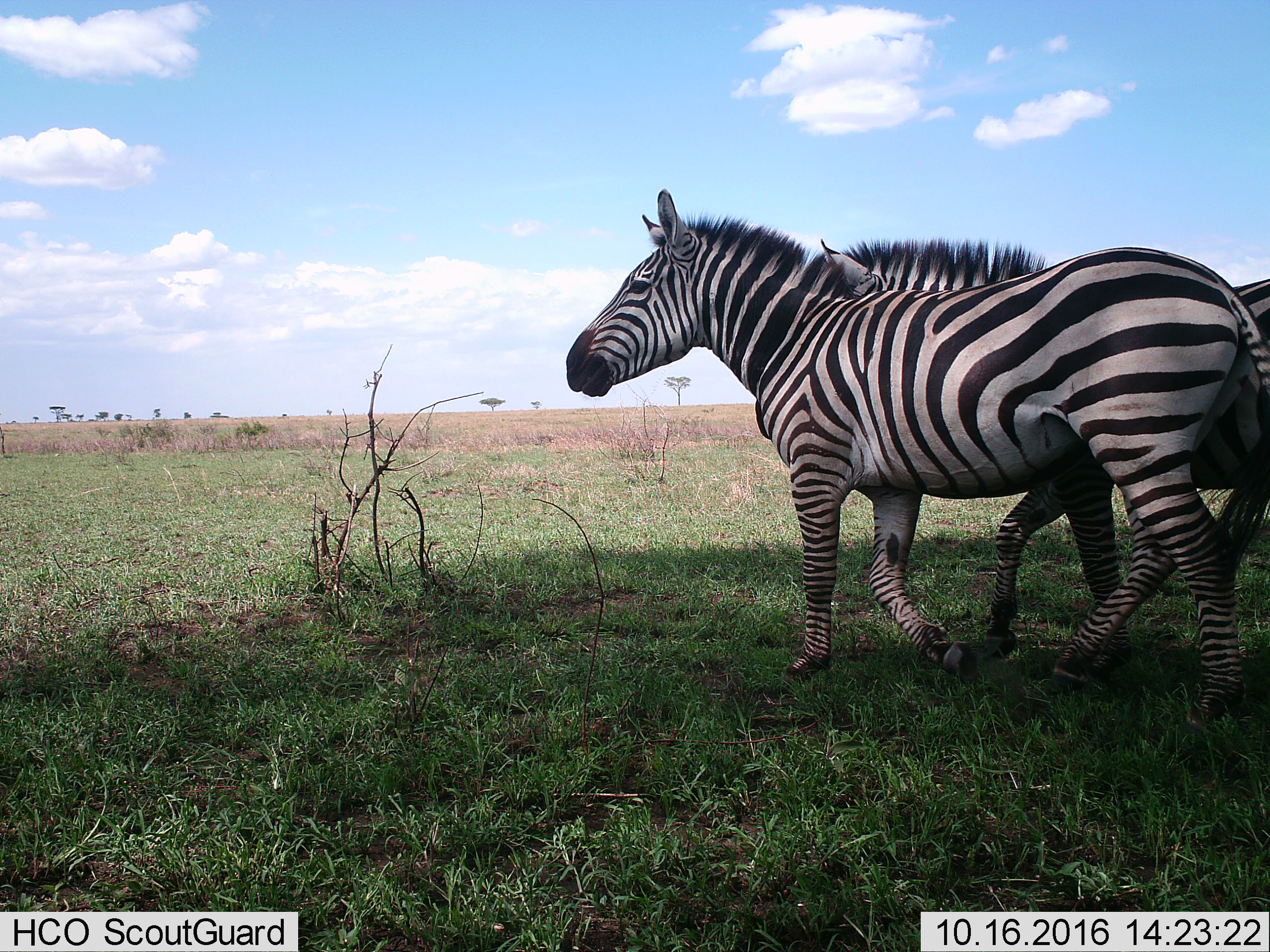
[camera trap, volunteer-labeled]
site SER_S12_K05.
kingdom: Animalia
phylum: Chordata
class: Mammalia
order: Perissodactyla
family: Equidae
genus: Equus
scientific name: Equus quagga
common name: plains zebra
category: zebraplains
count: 2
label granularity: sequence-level